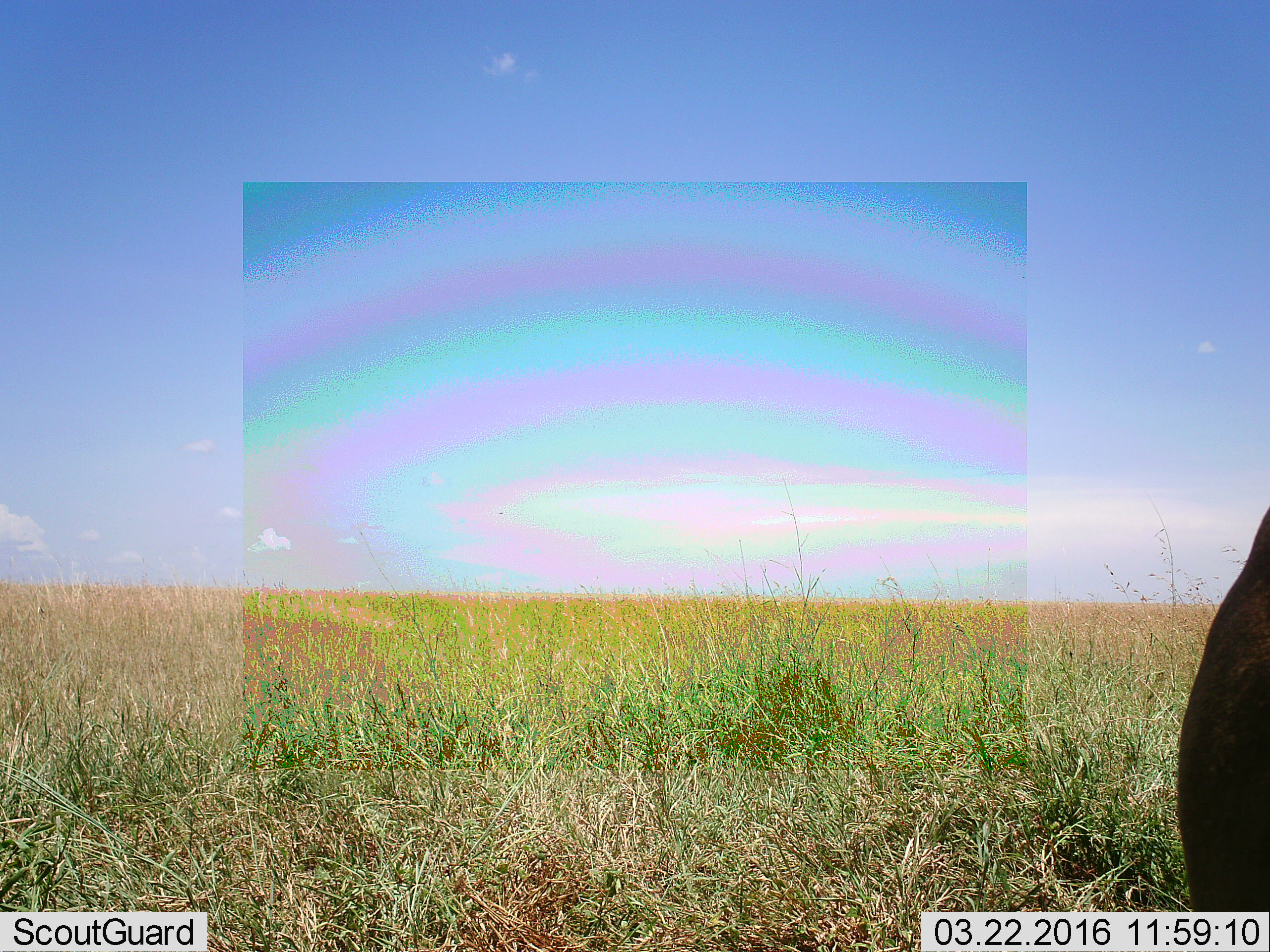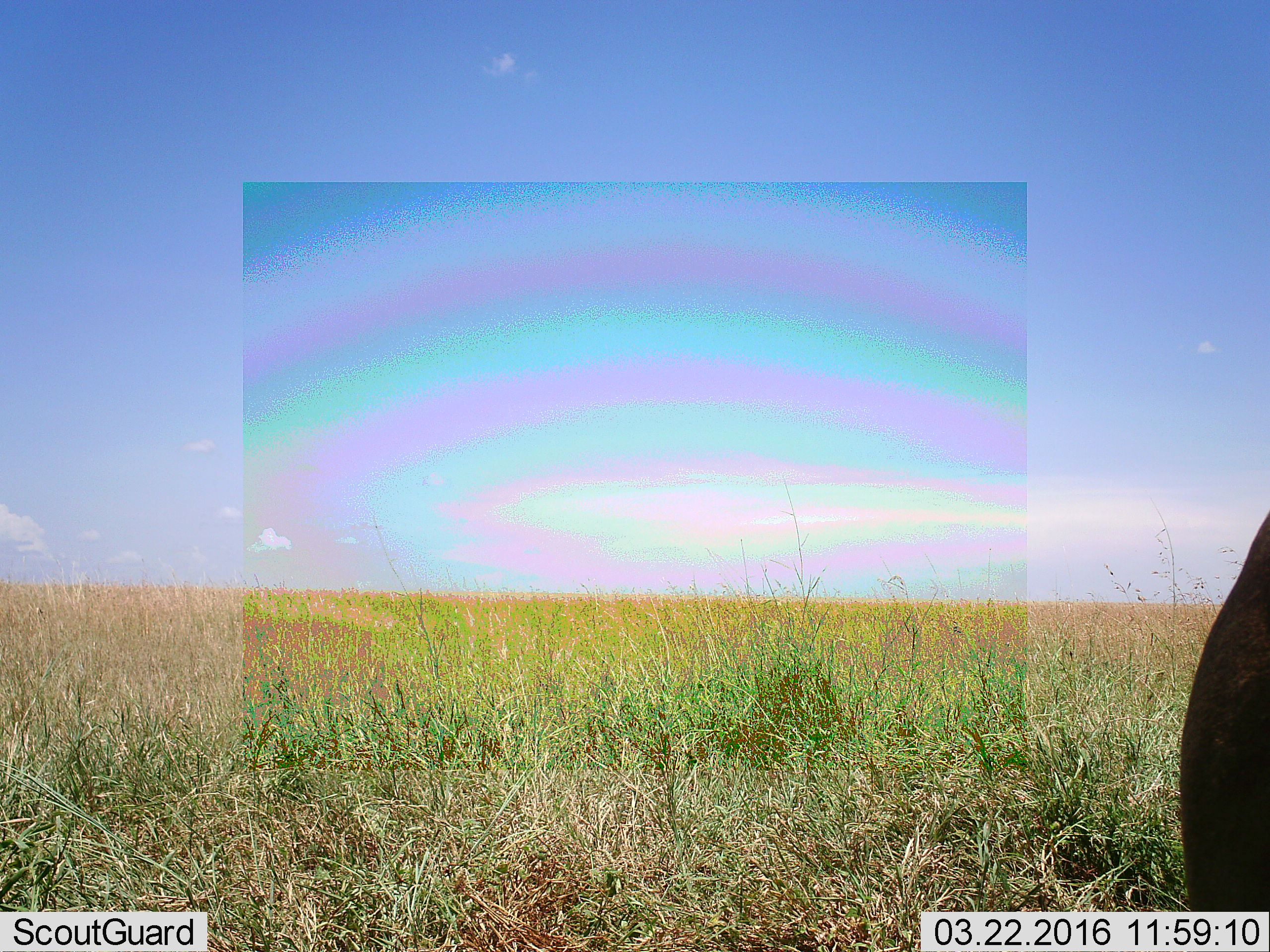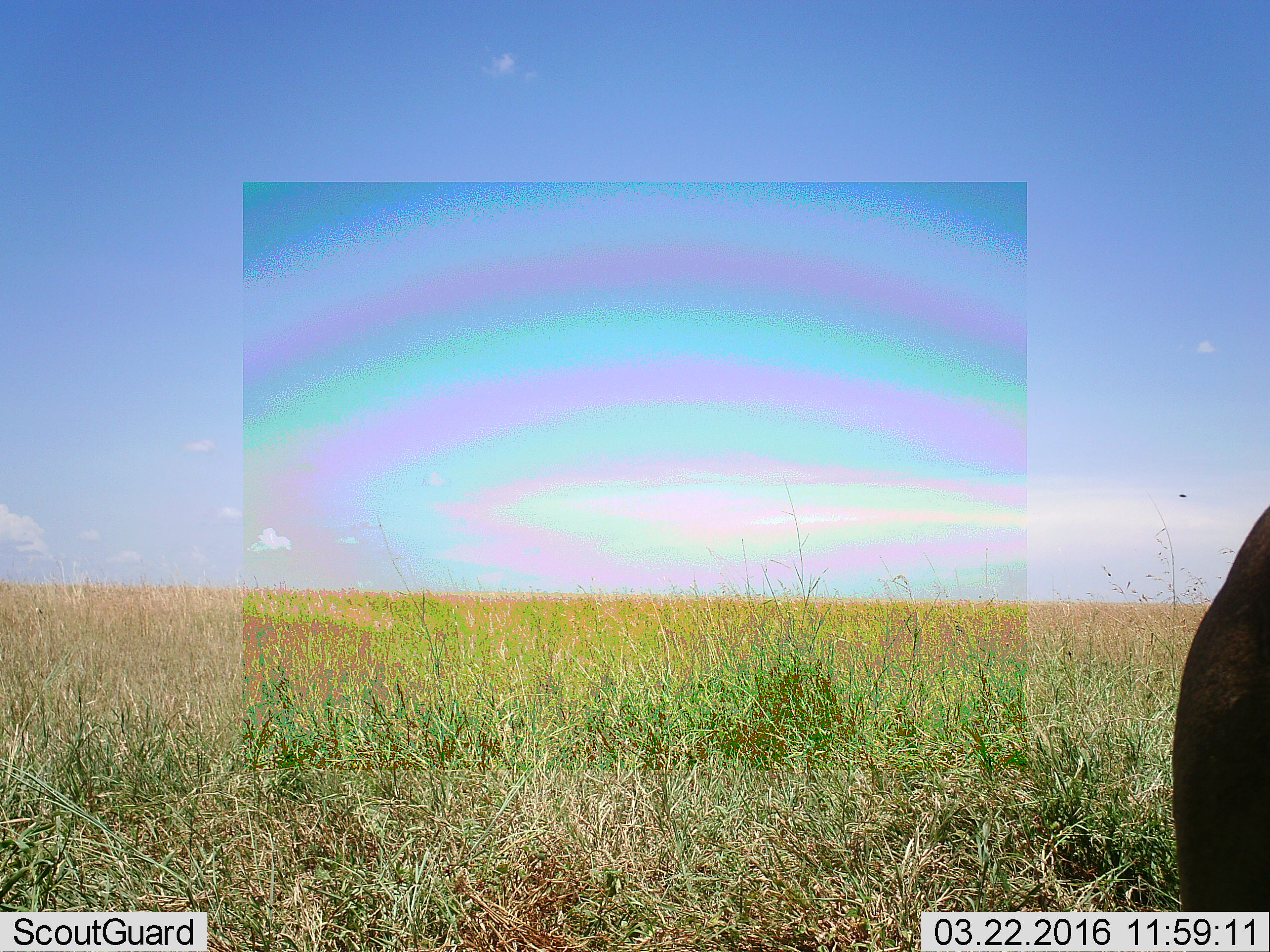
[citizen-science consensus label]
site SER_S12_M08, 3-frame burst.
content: unidentified animal